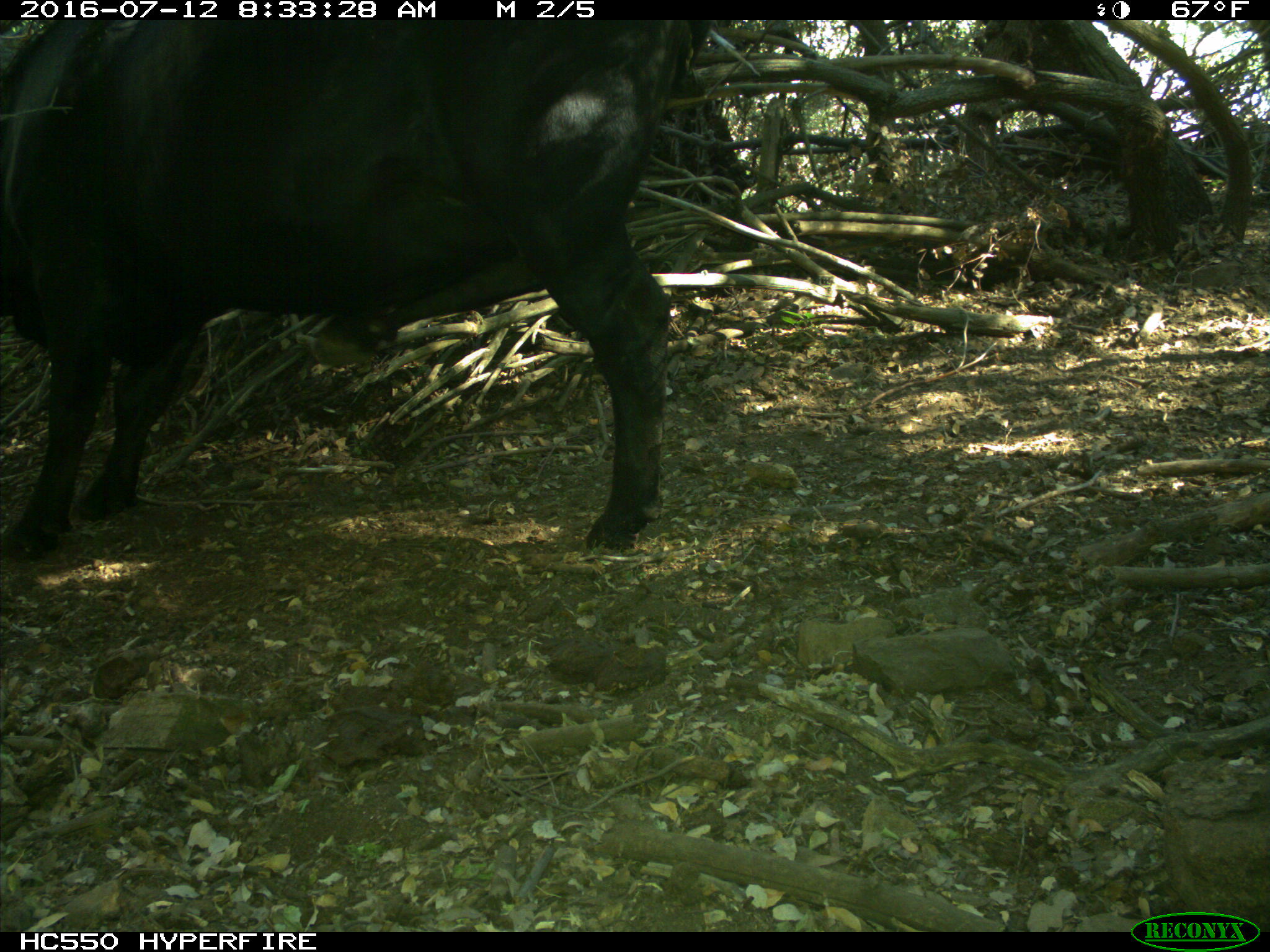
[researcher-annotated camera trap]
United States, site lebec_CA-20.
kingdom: Animalia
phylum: Chordata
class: Mammalia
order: Artiodactyla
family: Bovidae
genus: Bos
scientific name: Bos taurus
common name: domestic cow